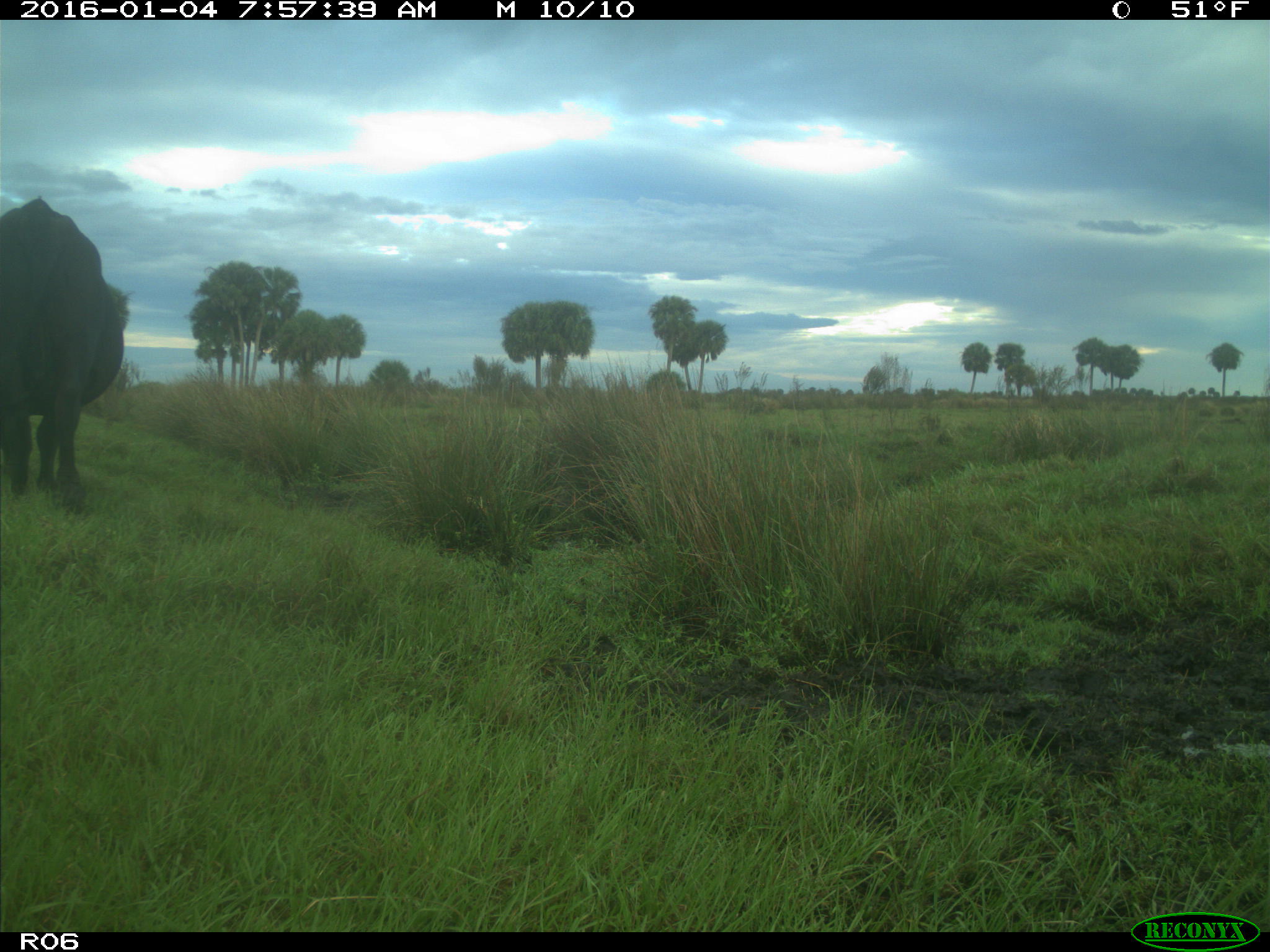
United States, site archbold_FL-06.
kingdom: Animalia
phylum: Chordata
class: Mammalia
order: Artiodactyla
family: Bovidae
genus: Bos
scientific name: Bos taurus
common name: domestic cow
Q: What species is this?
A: Bos taurus (domestic cow).